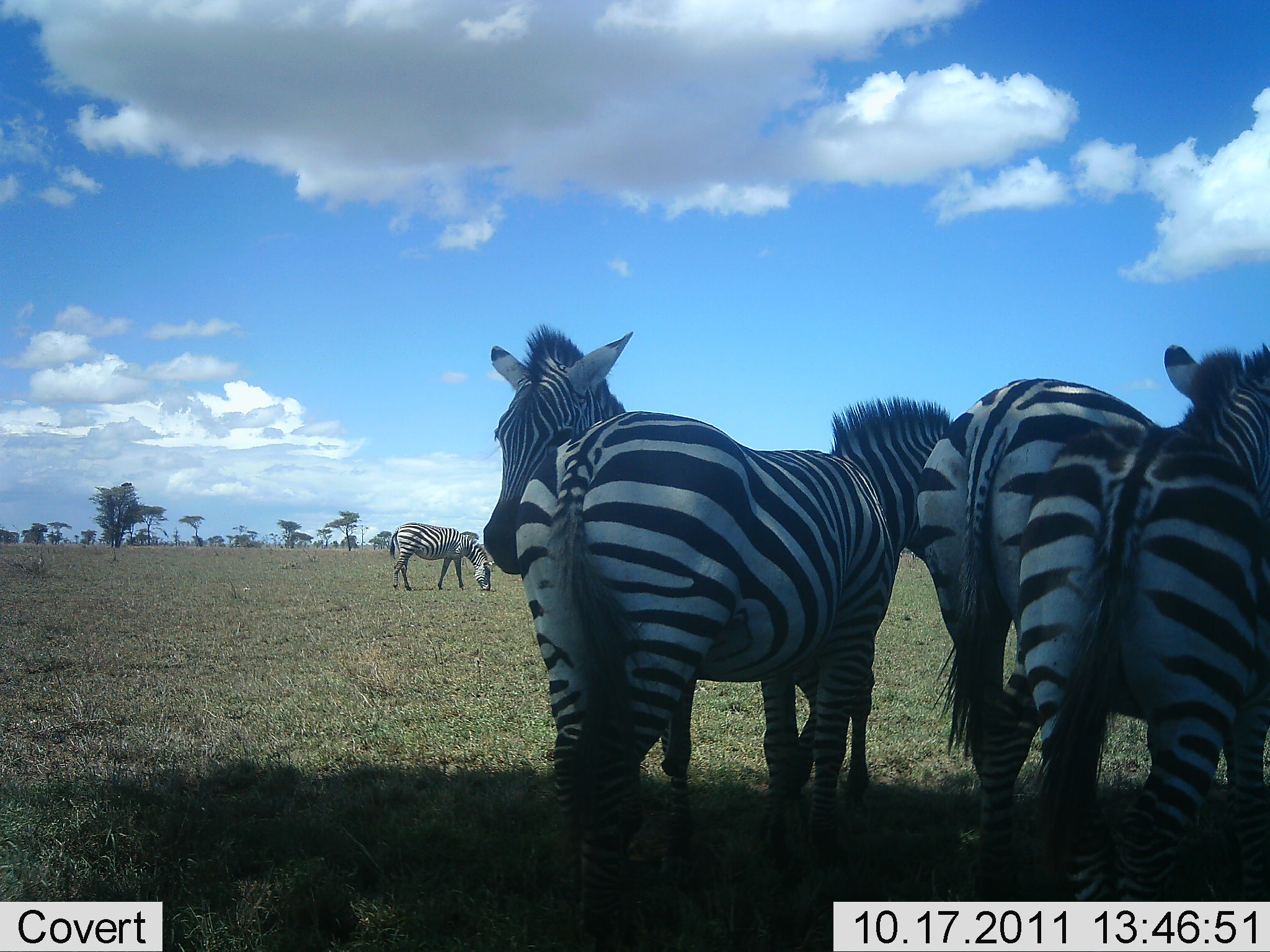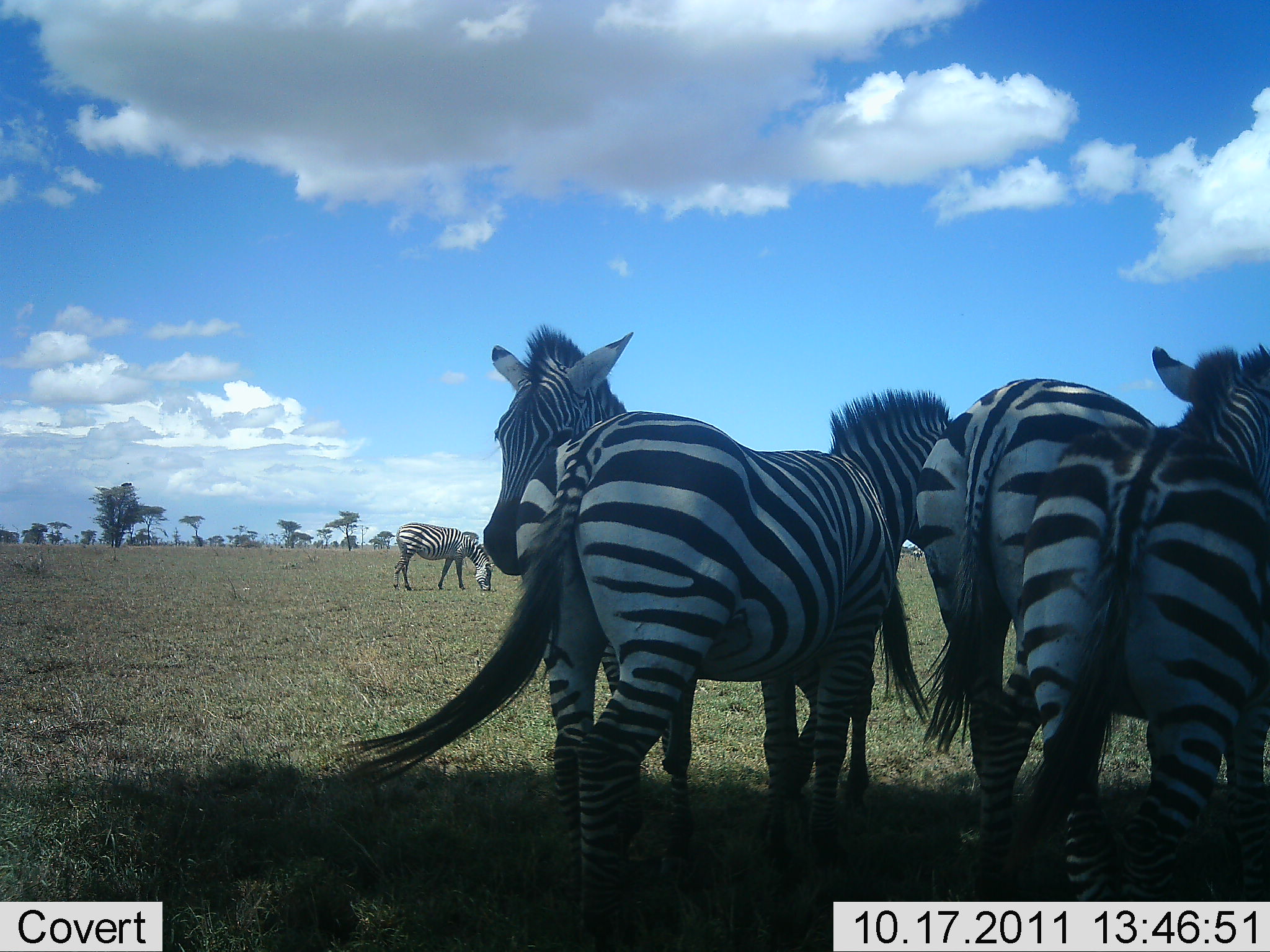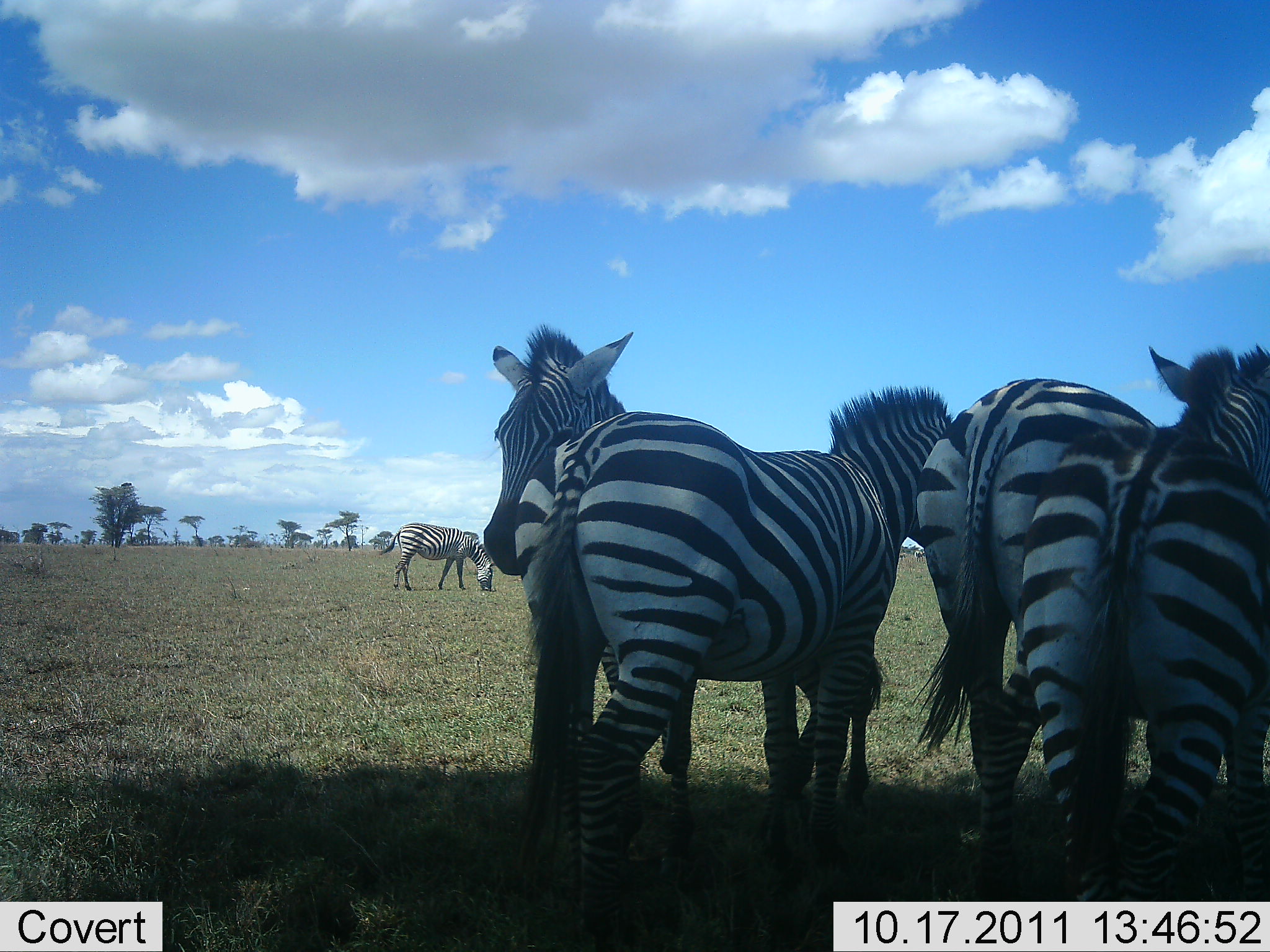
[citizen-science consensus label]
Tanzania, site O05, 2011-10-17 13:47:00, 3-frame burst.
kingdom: Animalia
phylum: Chordata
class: Mammalia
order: Perissodactyla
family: Equidae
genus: Equus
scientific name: Equus quagga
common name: plains zebra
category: zebra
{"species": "zebra (plains zebra) (Equus quagga)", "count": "5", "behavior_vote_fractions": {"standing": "88%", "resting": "19%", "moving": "6%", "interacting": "12%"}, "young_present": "0%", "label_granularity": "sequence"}